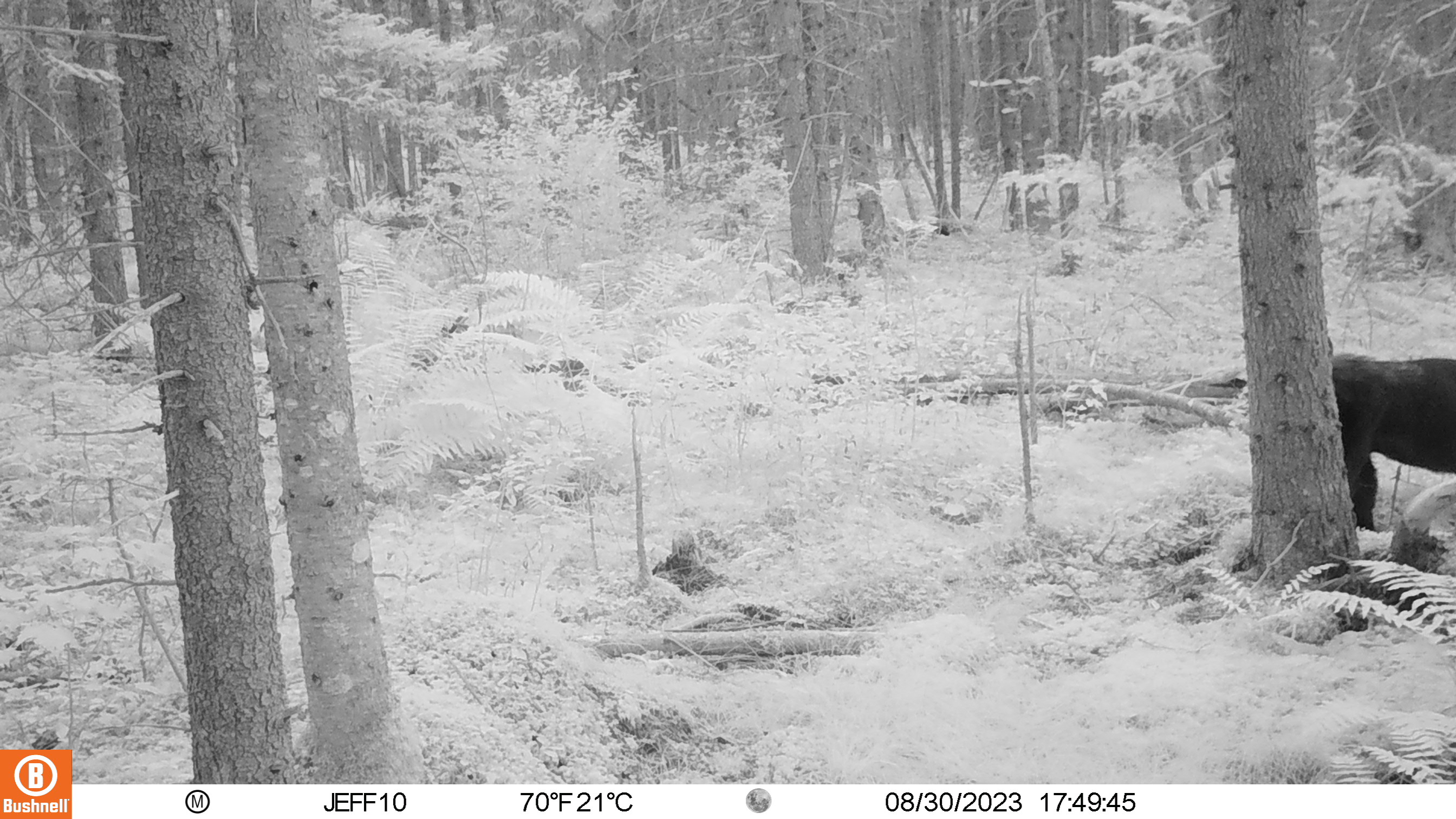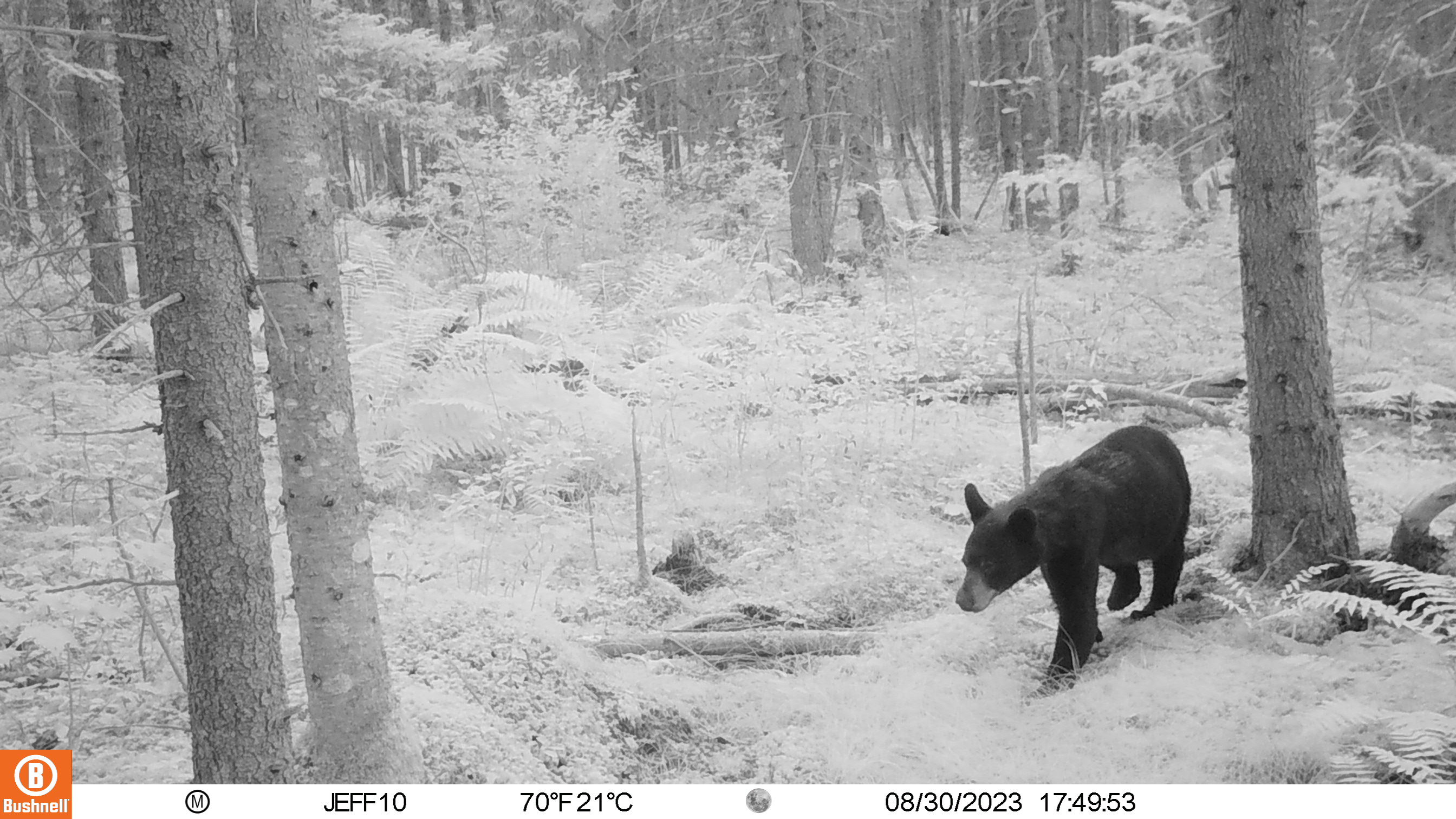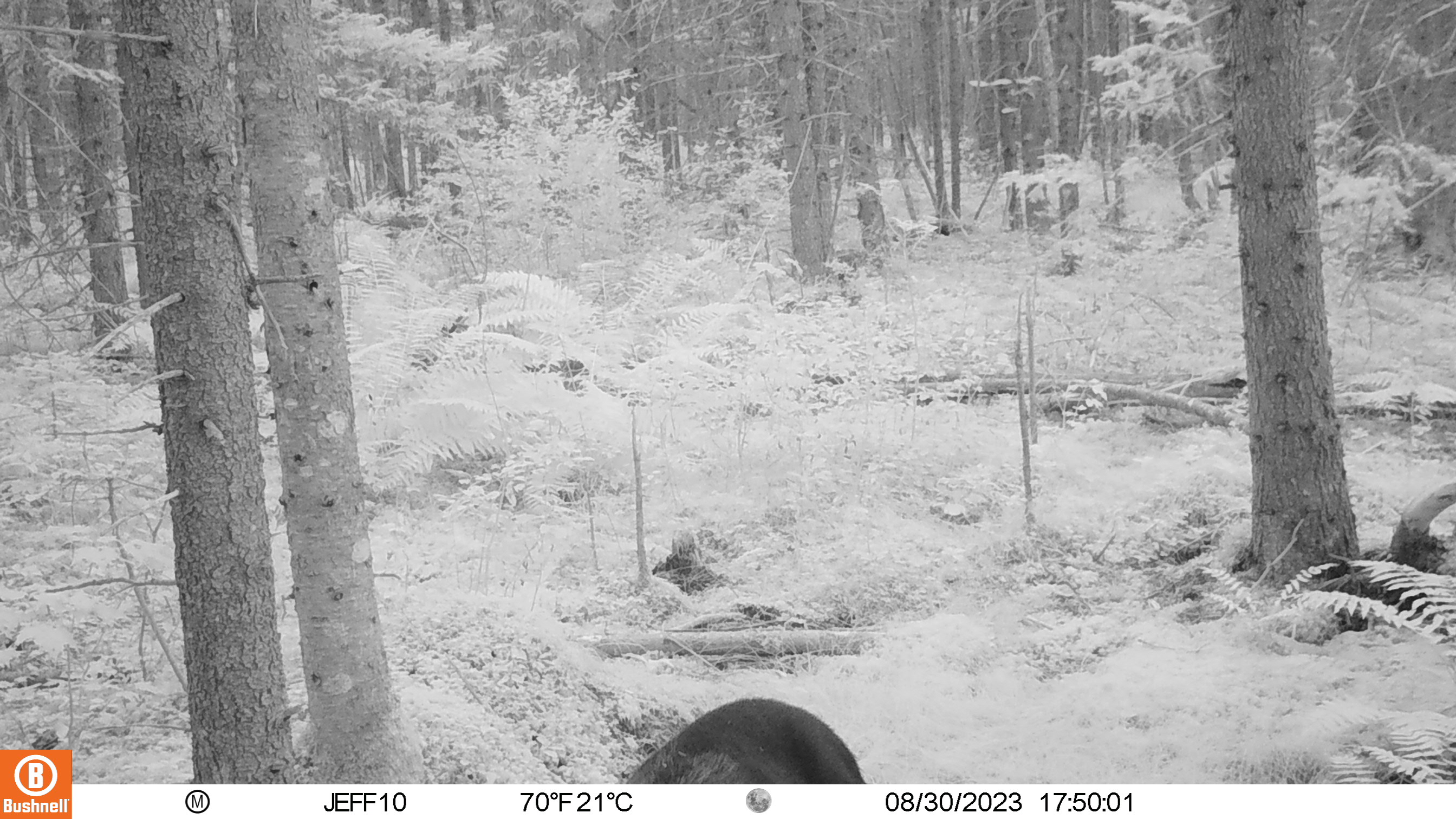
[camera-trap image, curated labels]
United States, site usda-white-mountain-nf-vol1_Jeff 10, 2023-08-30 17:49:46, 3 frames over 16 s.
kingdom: Animalia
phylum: Chordata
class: Mammalia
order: Carnivora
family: Ursidae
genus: Ursus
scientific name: Ursus americanus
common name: black bear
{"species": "black bear (Ursus americanus)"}